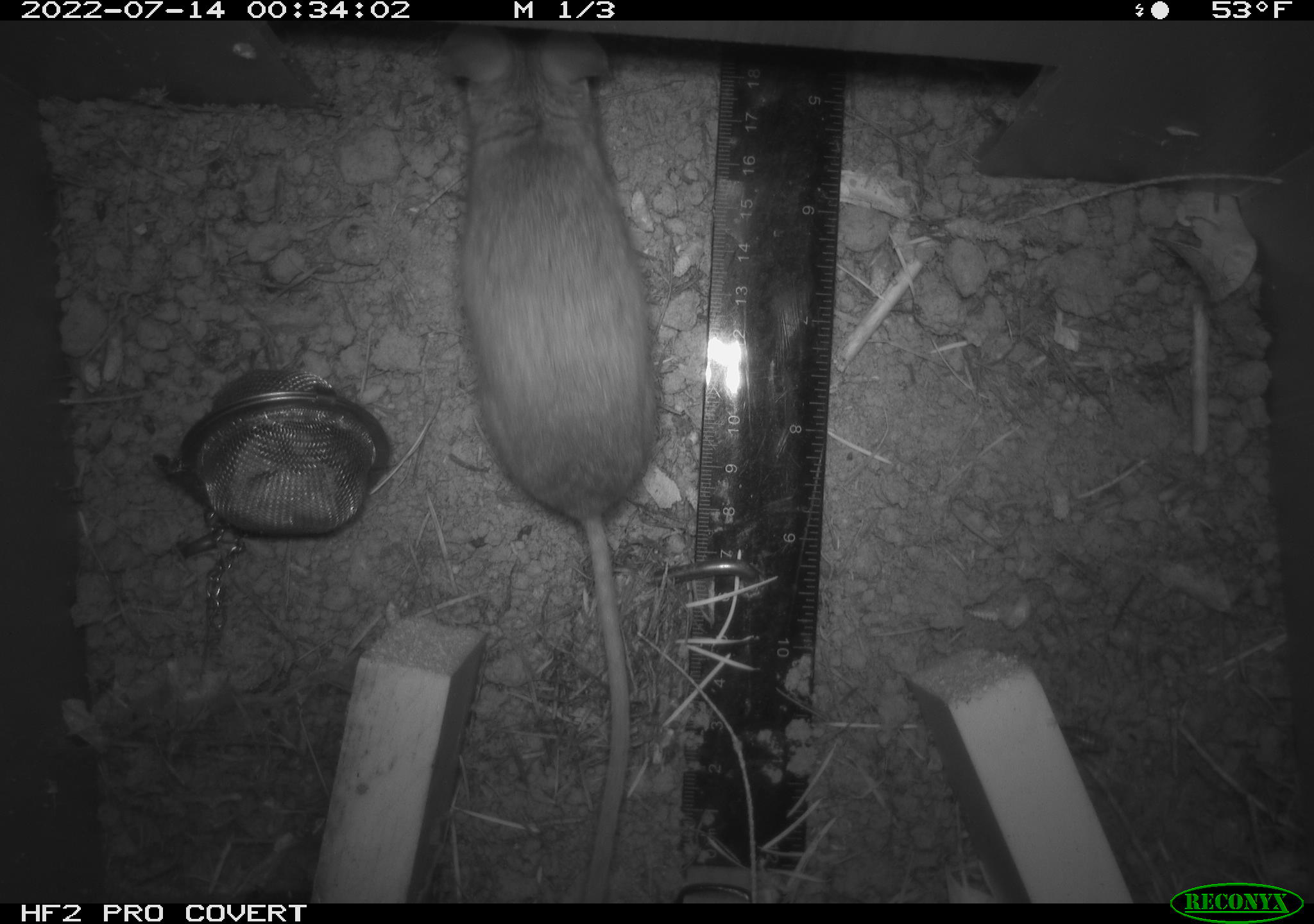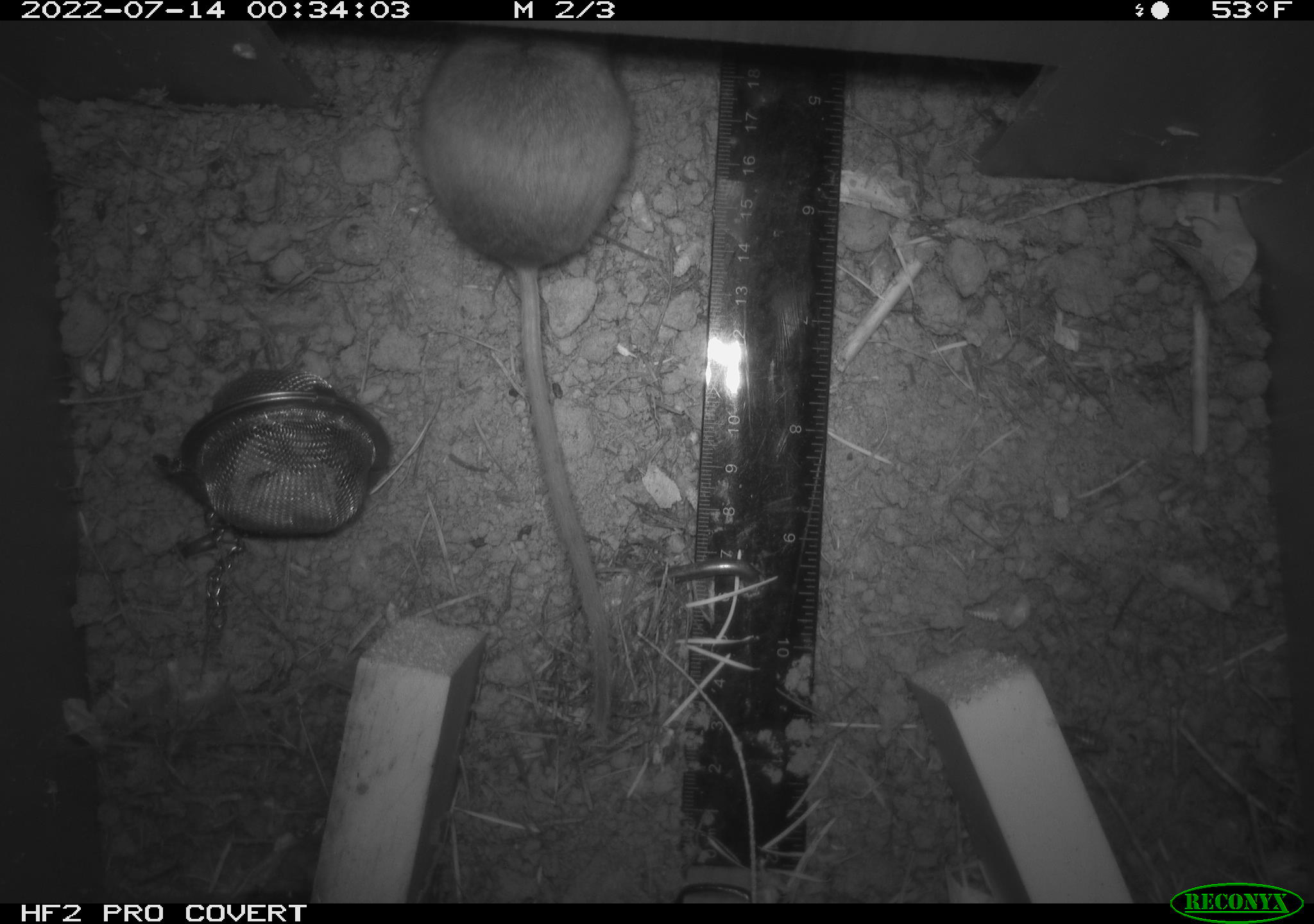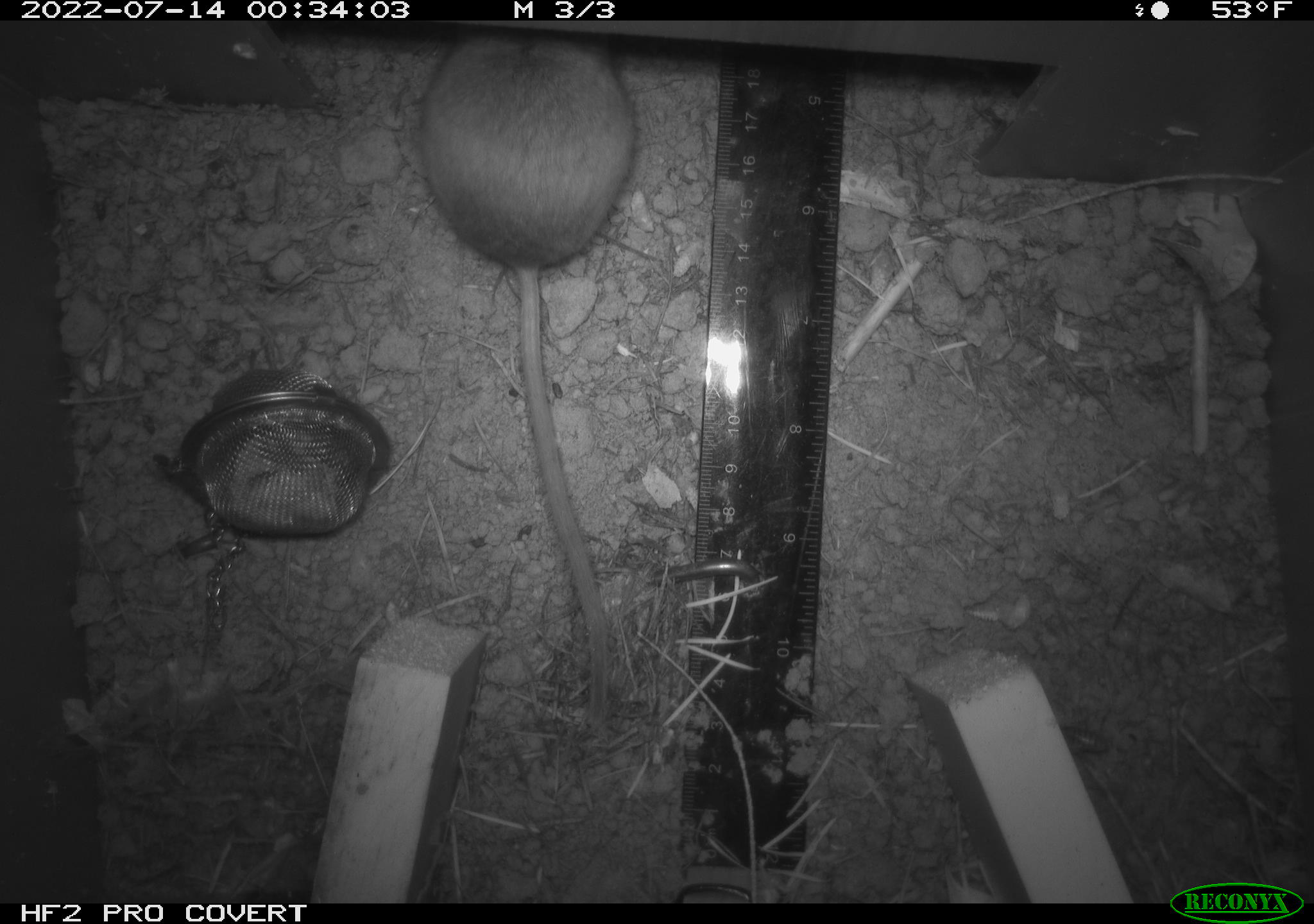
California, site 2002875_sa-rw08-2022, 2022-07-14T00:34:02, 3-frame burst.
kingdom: Animalia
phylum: Chordata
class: Mammalia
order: Rodentia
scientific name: Rodentia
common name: mouse species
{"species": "mouse species (Rodentia)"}